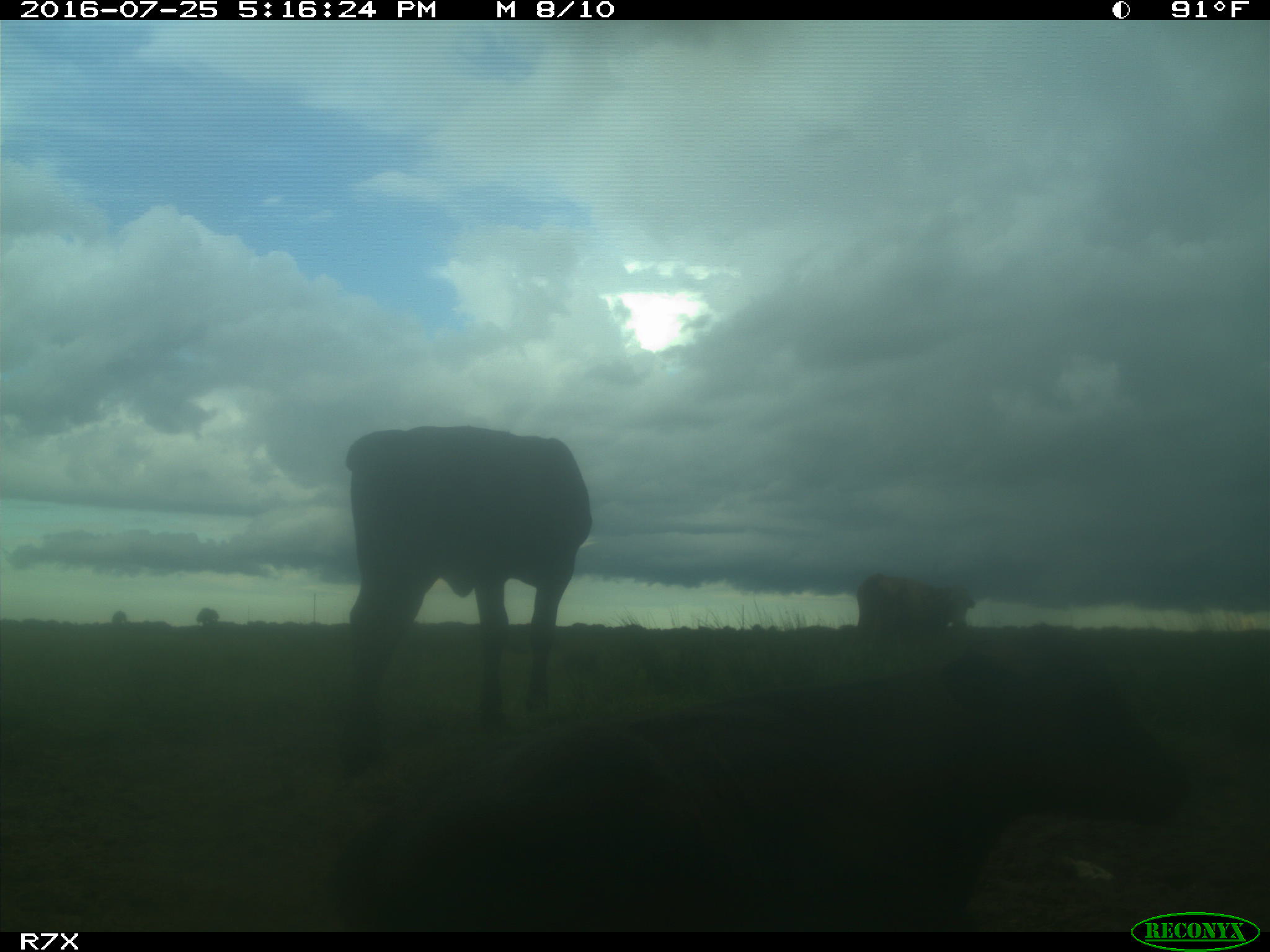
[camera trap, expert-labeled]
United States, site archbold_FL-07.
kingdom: Animalia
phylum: Chordata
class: Mammalia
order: Artiodactyla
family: Bovidae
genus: Bos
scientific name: Bos taurus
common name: domestic cow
Bos taurus (domestic cow).